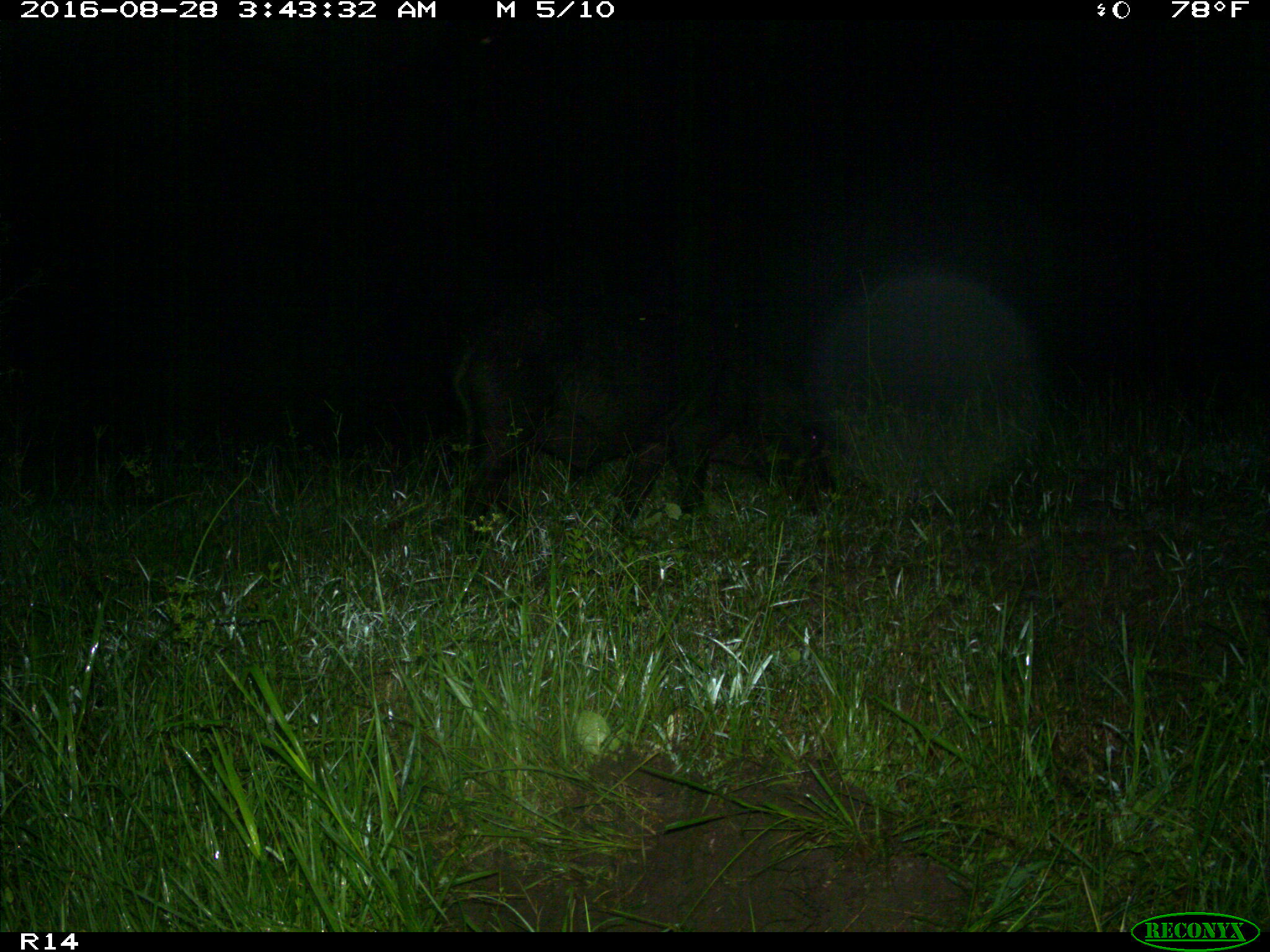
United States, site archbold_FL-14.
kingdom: Animalia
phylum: Chordata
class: Mammalia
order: Artiodactyla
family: Suidae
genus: Sus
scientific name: Sus scrofa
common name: wild boar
Sus scrofa (wild boar).